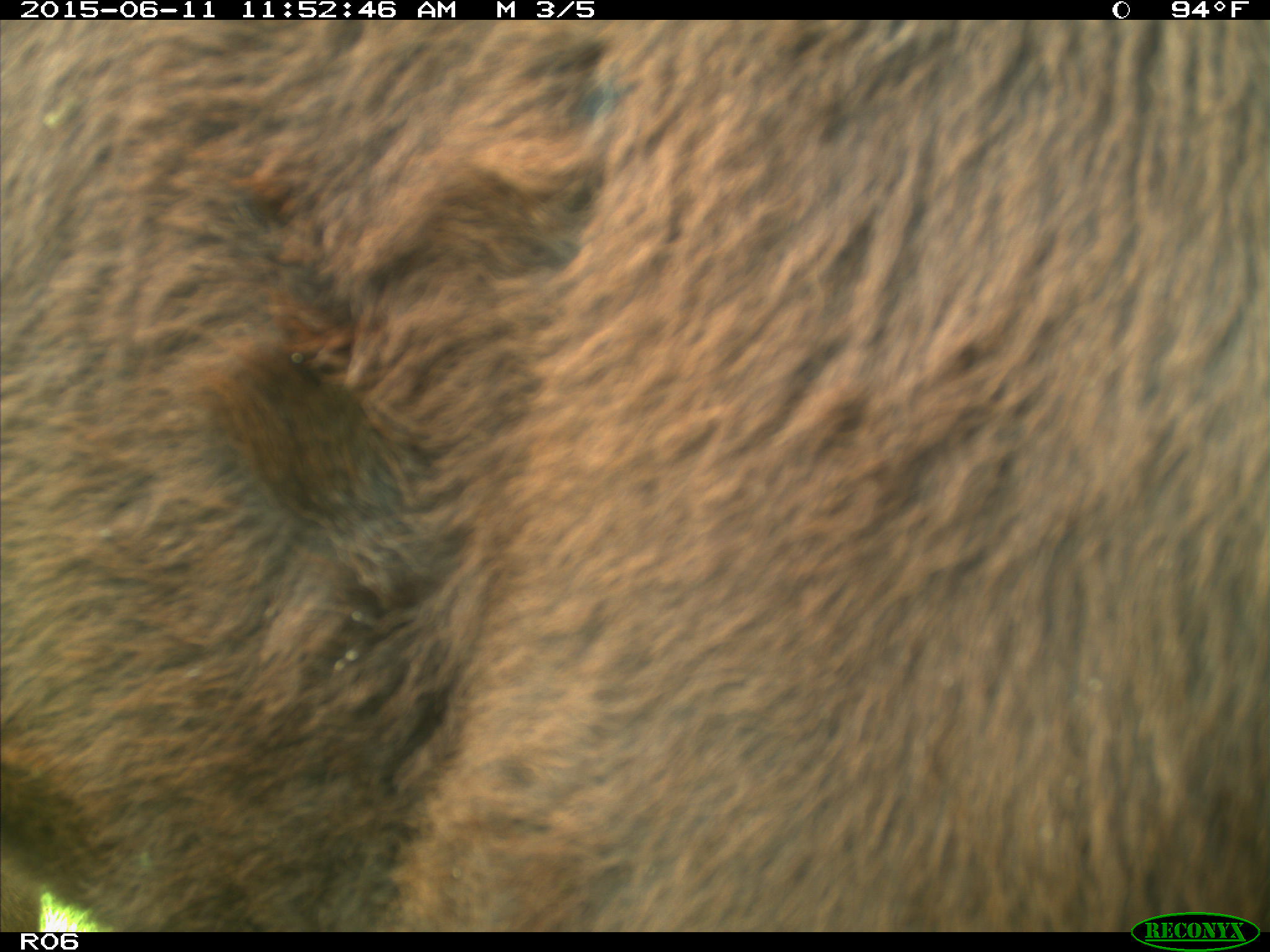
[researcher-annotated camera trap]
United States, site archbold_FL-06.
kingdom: Animalia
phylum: Chordata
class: Mammalia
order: Artiodactyla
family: Bovidae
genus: Bos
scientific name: Bos taurus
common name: domestic cow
Bos taurus (domestic cow).